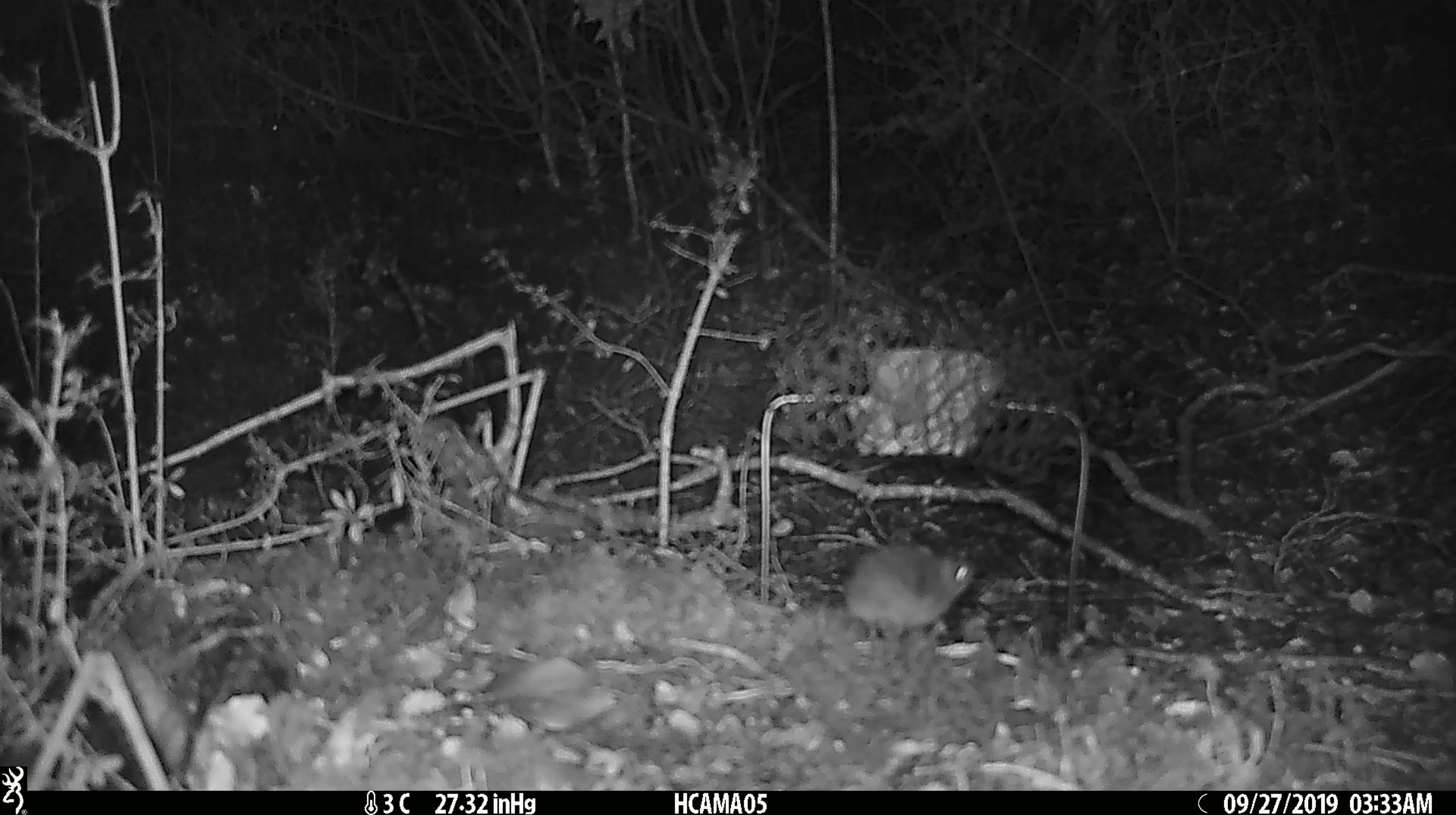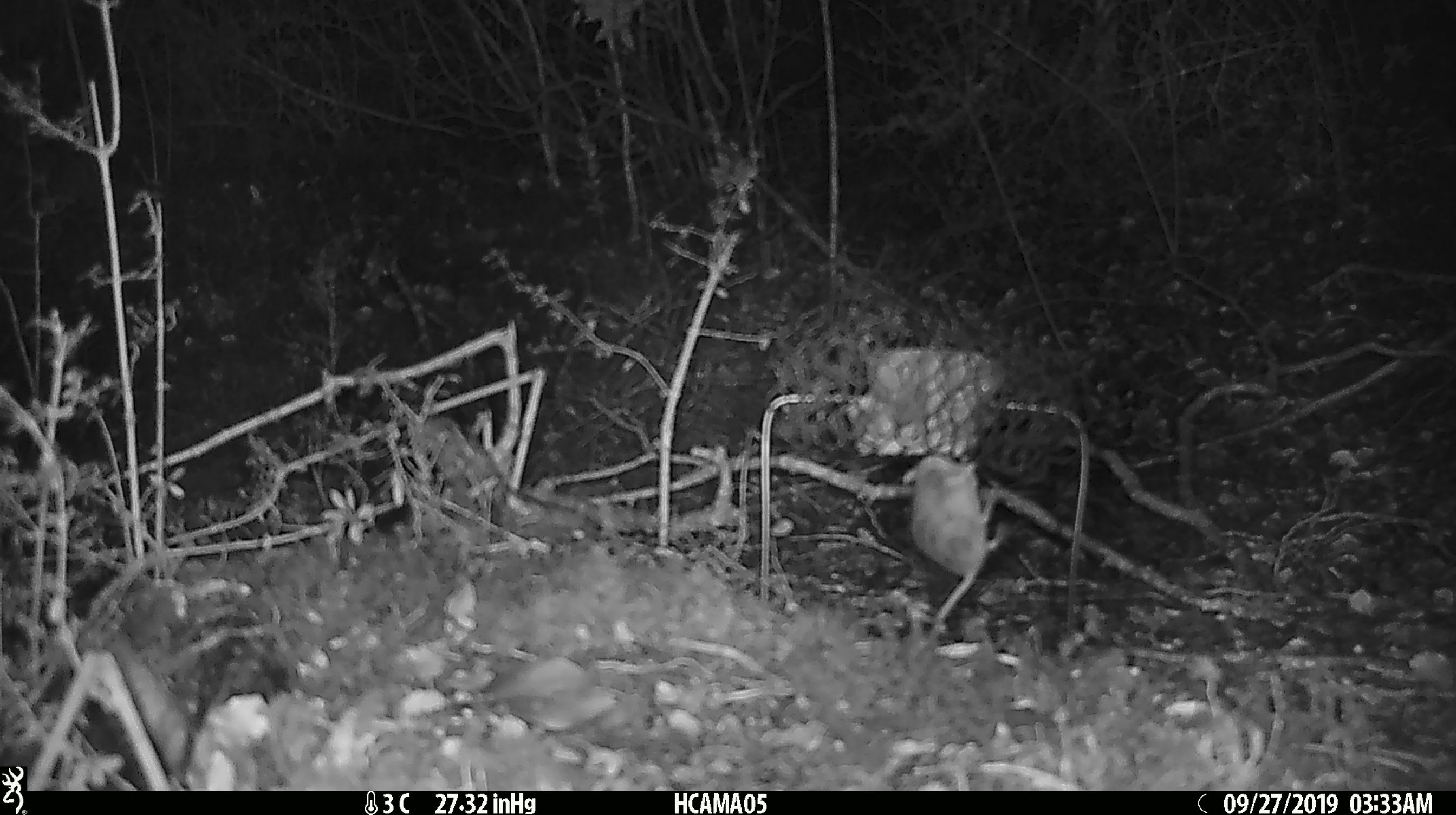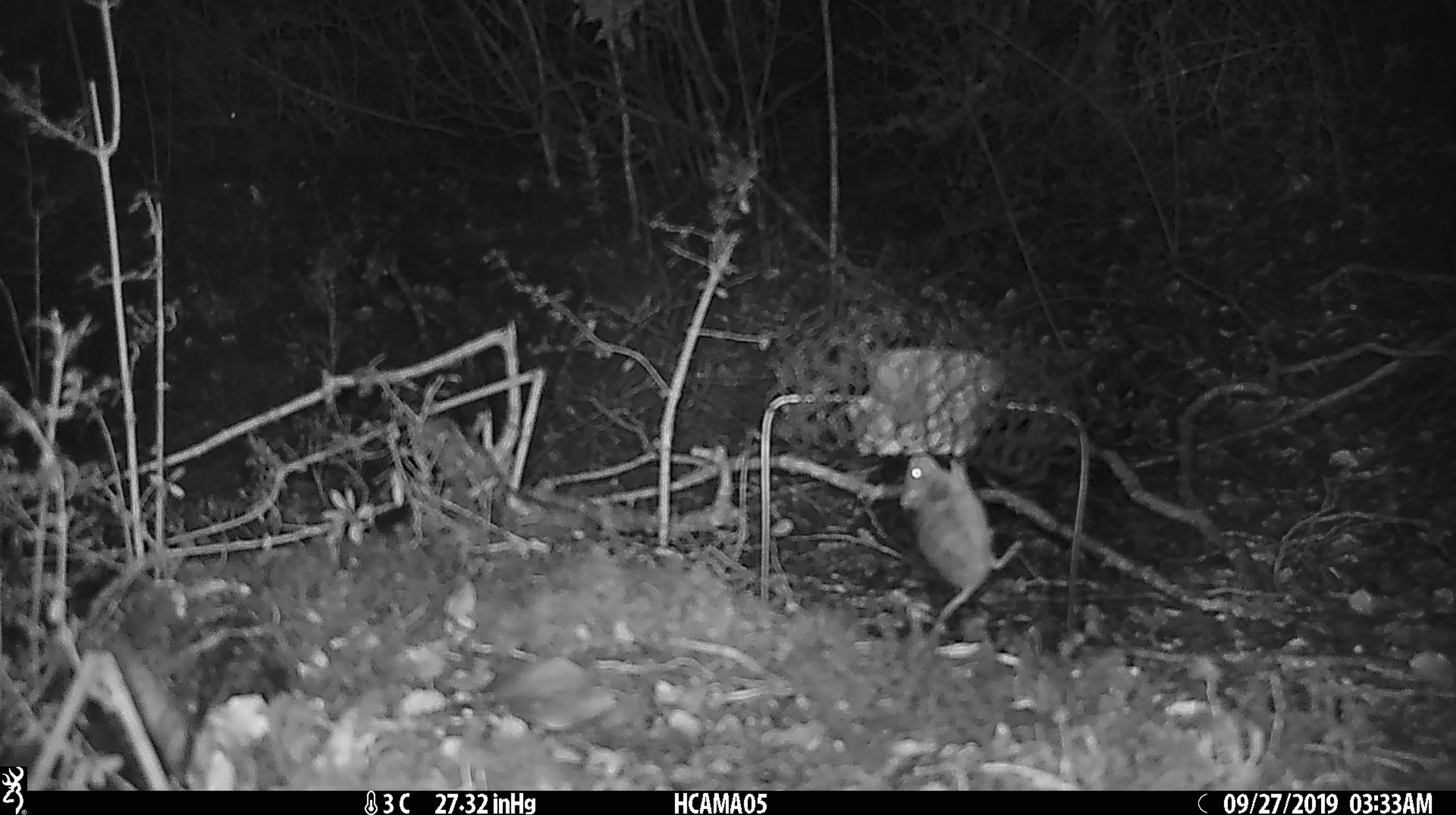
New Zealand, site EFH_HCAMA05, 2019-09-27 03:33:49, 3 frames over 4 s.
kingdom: Animalia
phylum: Chordata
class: Mammalia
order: Rodentia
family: Muridae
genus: Mus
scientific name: Mus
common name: mouse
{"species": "mouse (Mus)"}